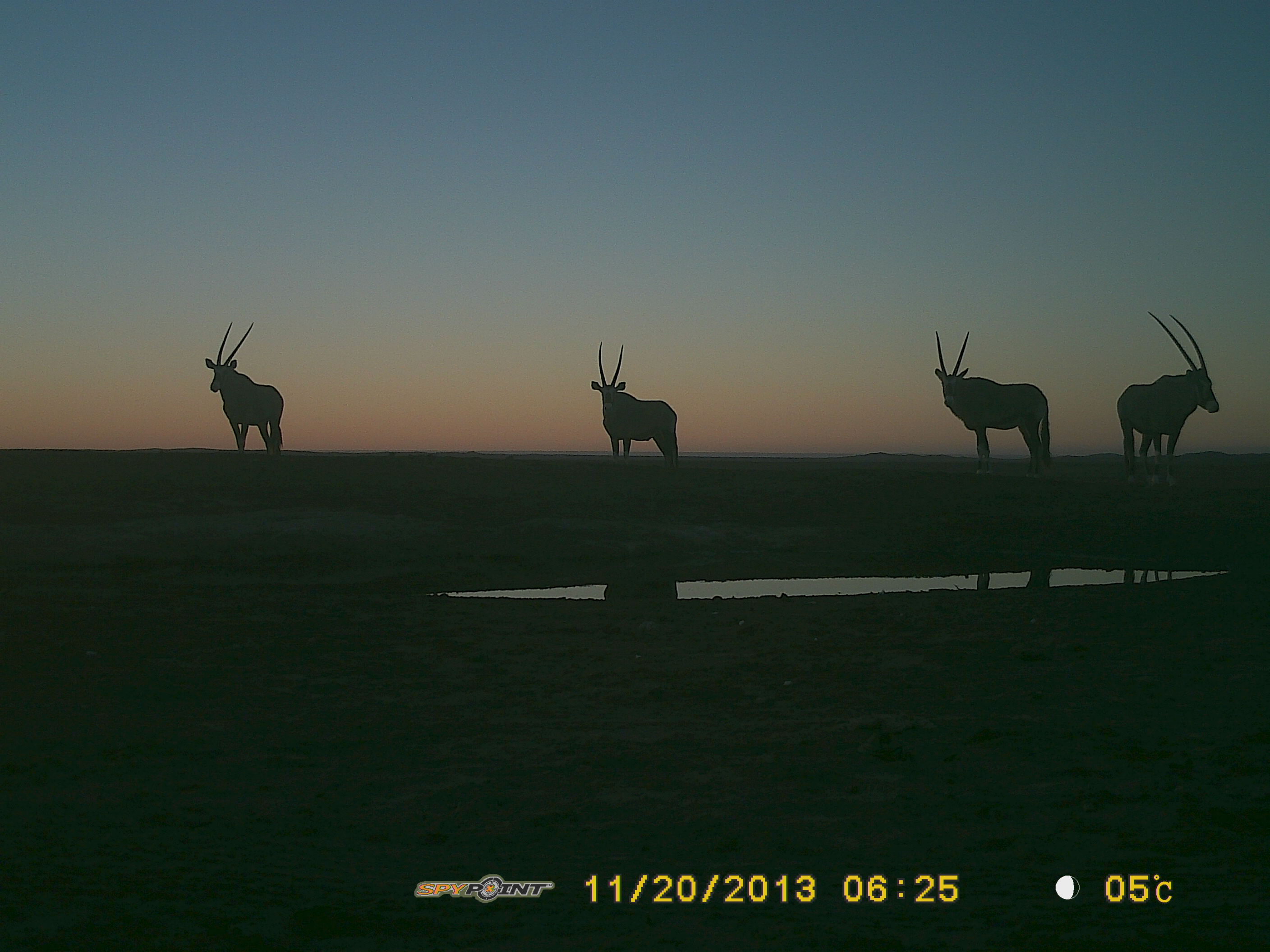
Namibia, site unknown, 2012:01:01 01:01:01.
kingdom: Animalia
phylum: Chordata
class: Mammalia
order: Artiodactyla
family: Bovidae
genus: Oryx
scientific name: Oryx gazella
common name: gemsbok